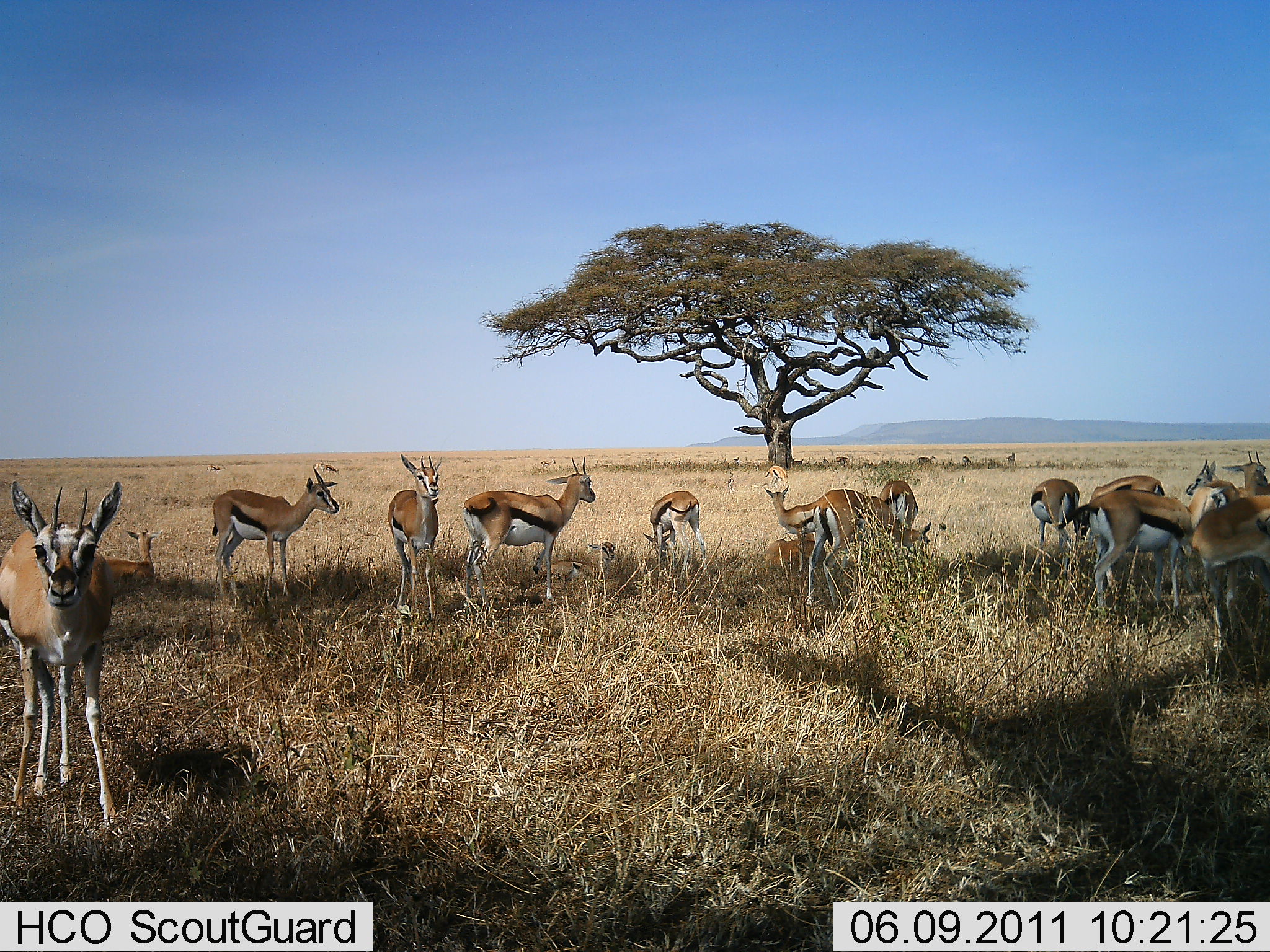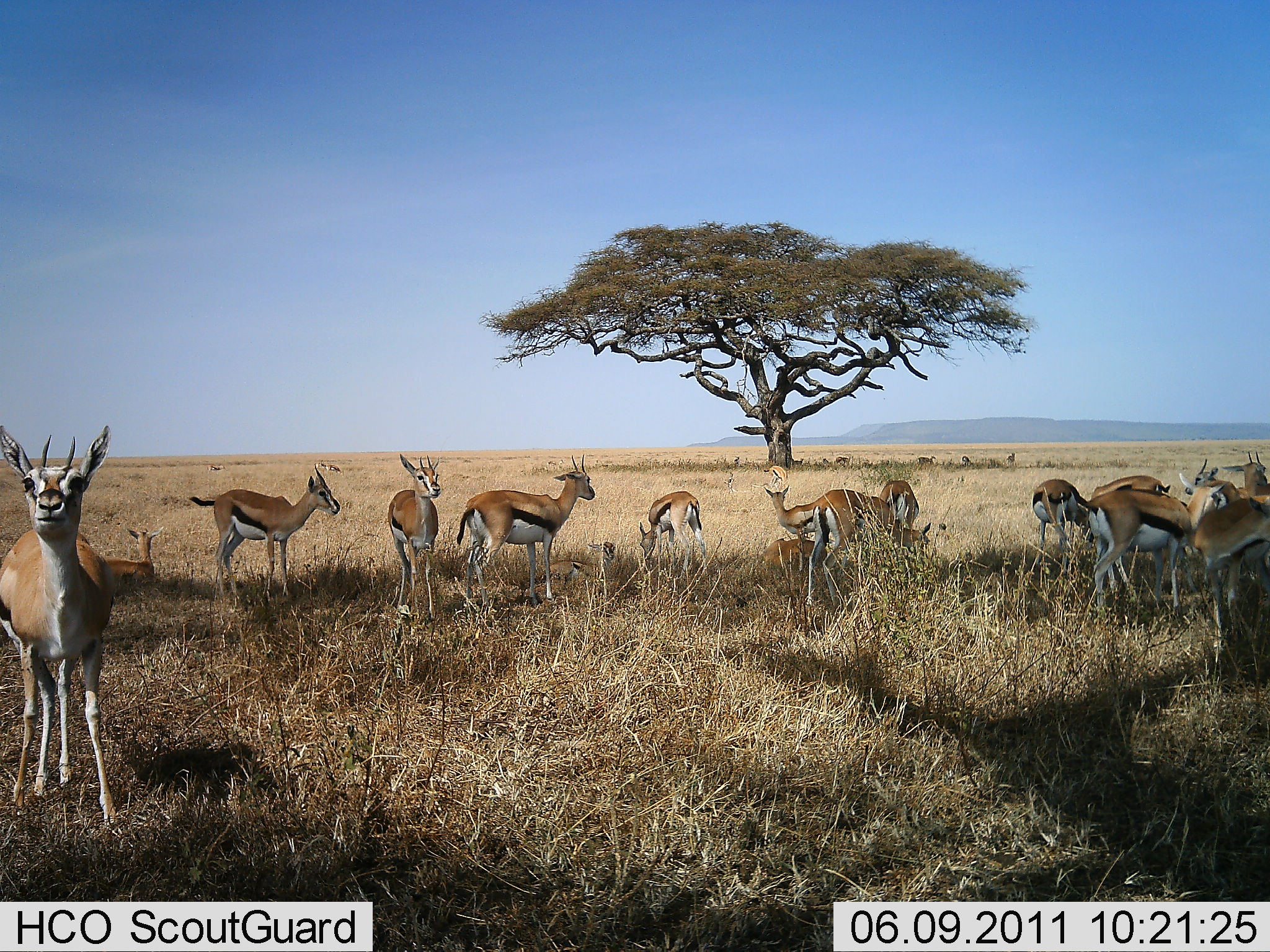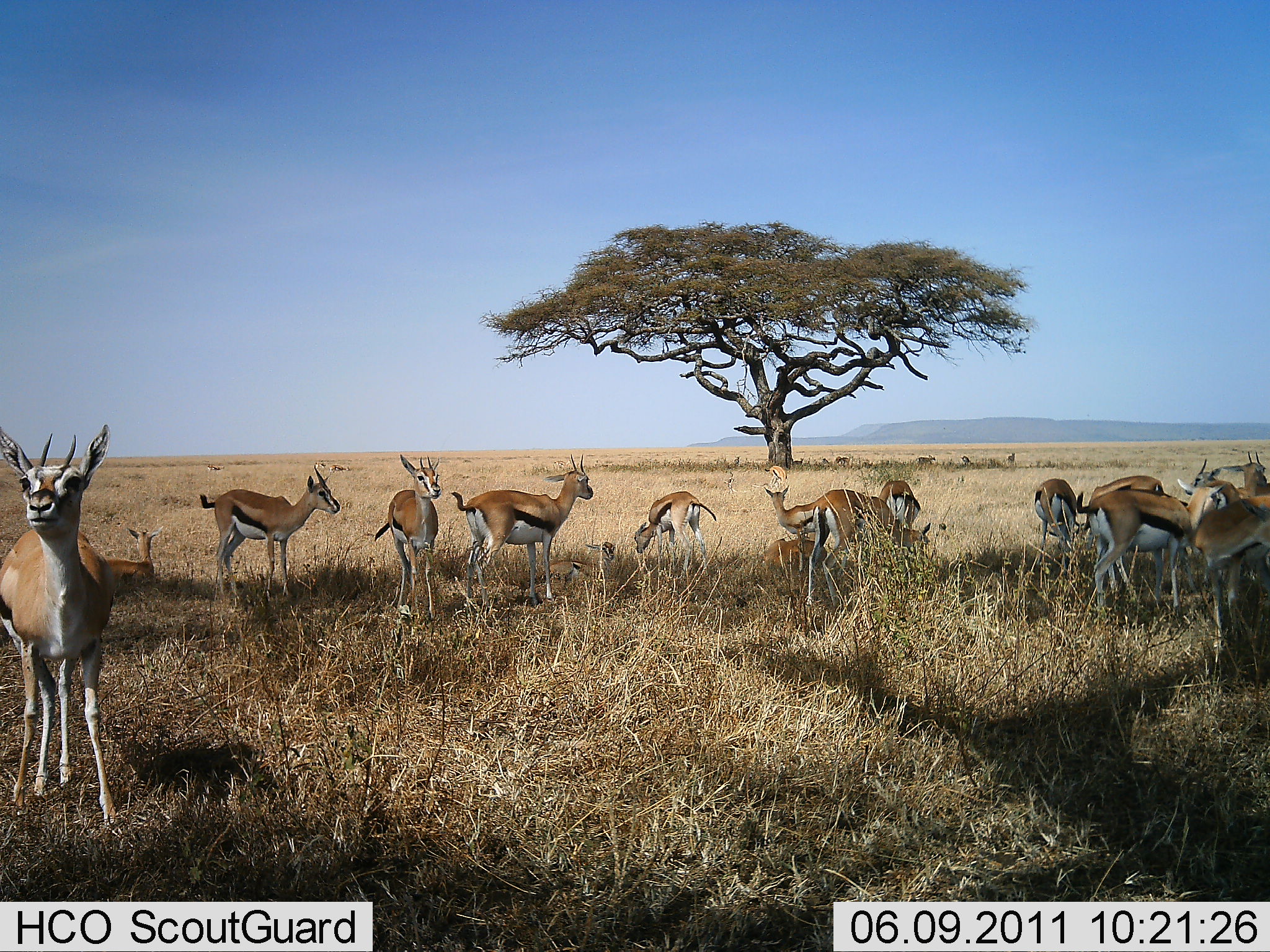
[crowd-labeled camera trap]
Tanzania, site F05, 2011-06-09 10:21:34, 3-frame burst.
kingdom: Animalia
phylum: Chordata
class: Mammalia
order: Artiodactyla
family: Bovidae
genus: Eudorcas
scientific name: Eudorcas thomsonii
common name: thomson's gazelle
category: gazellethomsons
Gazellethomsons (thomson's gazelle) (Eudorcas thomsonii), count 11-50. Behavior (volunteer vote fractions): standing 75%, resting 44%, moving 6%, interacting 12%. Young present (vote fraction): 6%. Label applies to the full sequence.